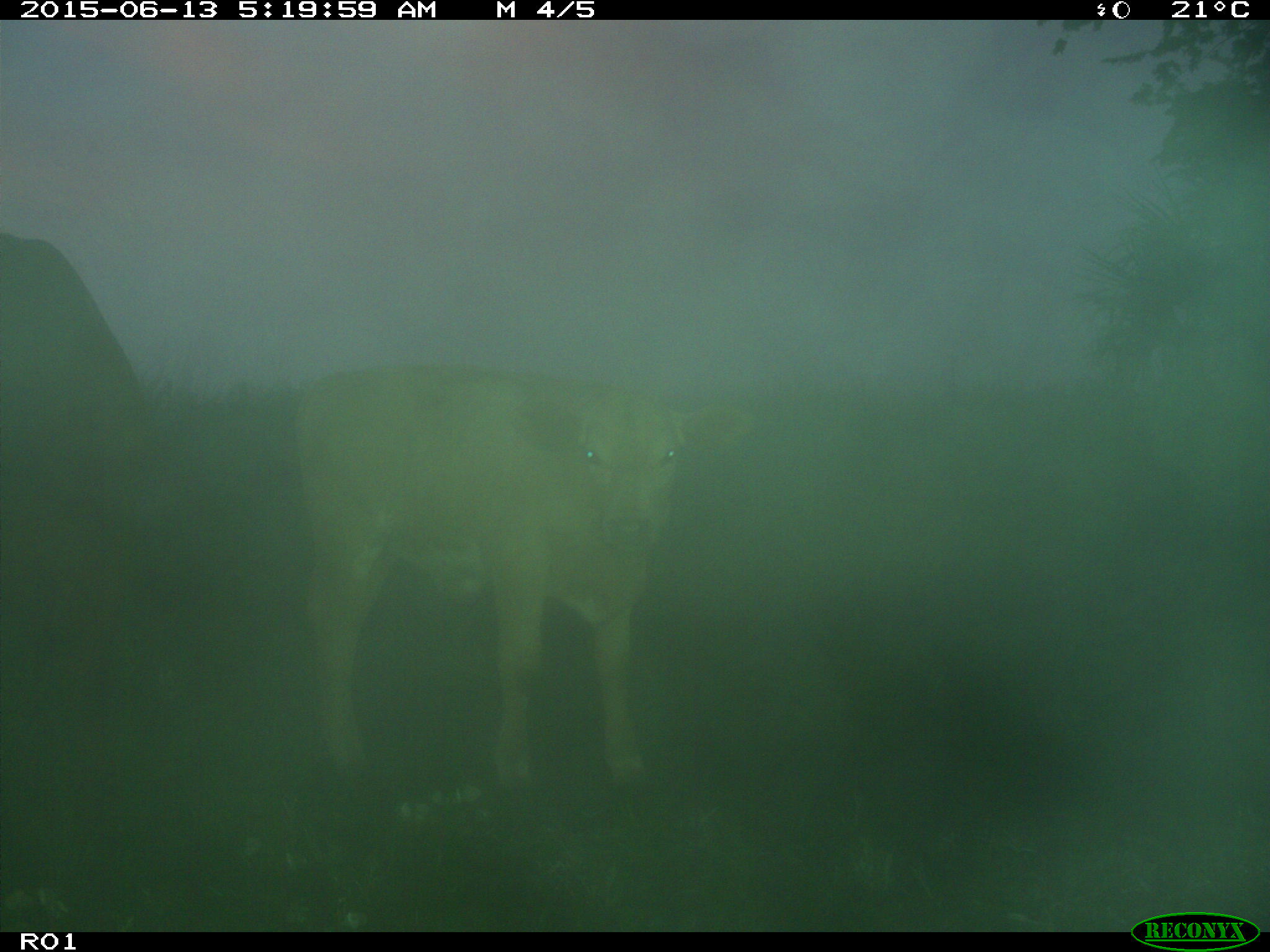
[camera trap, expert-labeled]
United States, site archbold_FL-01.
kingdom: Animalia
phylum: Chordata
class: Mammalia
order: Artiodactyla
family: Bovidae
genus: Bos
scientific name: Bos taurus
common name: domestic cow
Bos taurus (domestic cow).